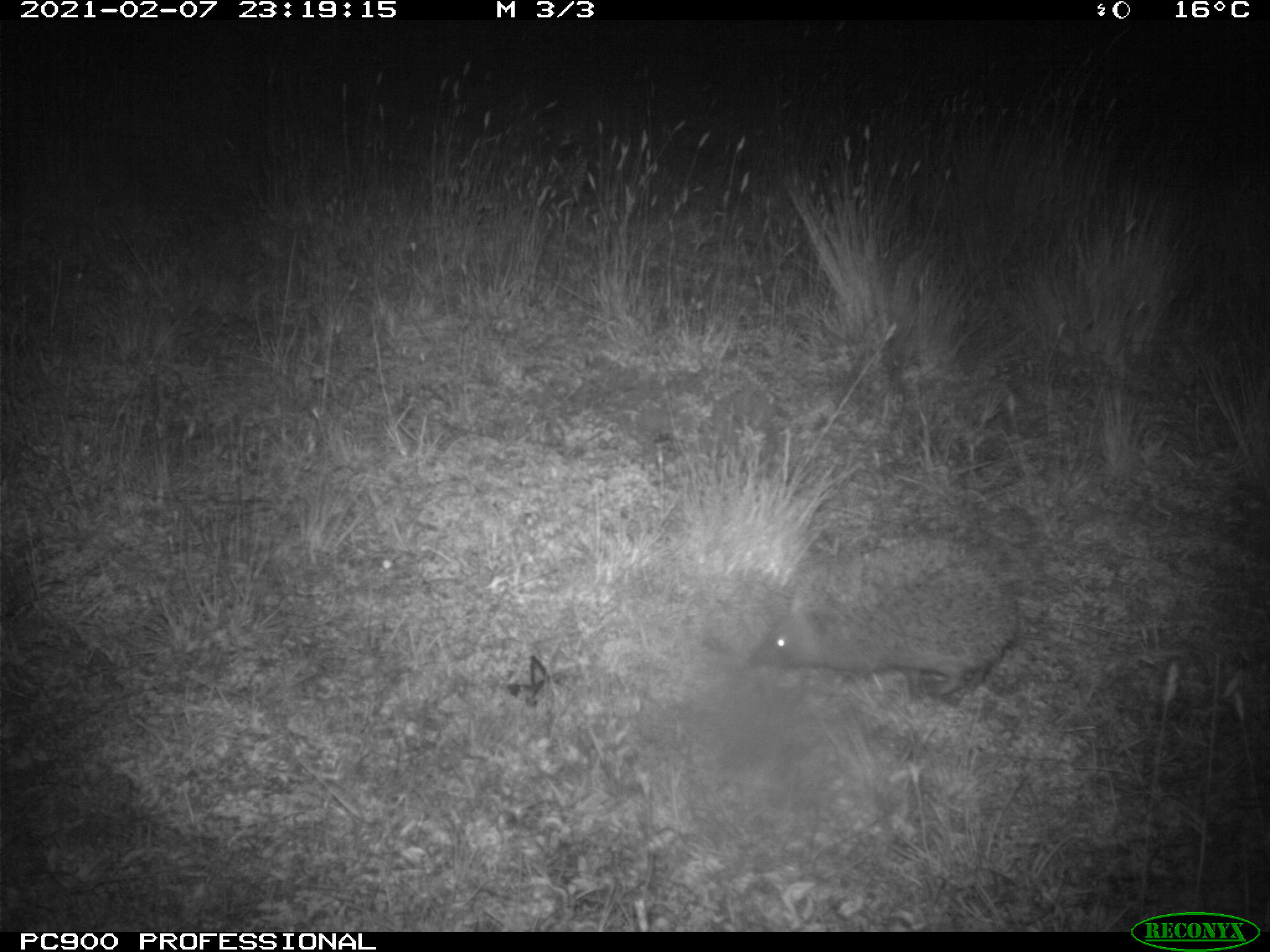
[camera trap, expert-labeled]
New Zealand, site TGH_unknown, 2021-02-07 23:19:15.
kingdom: Animalia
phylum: Chordata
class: Mammalia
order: Eulipotyphla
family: Erinaceidae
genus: Erinaceus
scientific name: Erinaceus europaeus europaeus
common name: european hedgehog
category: hedgehog